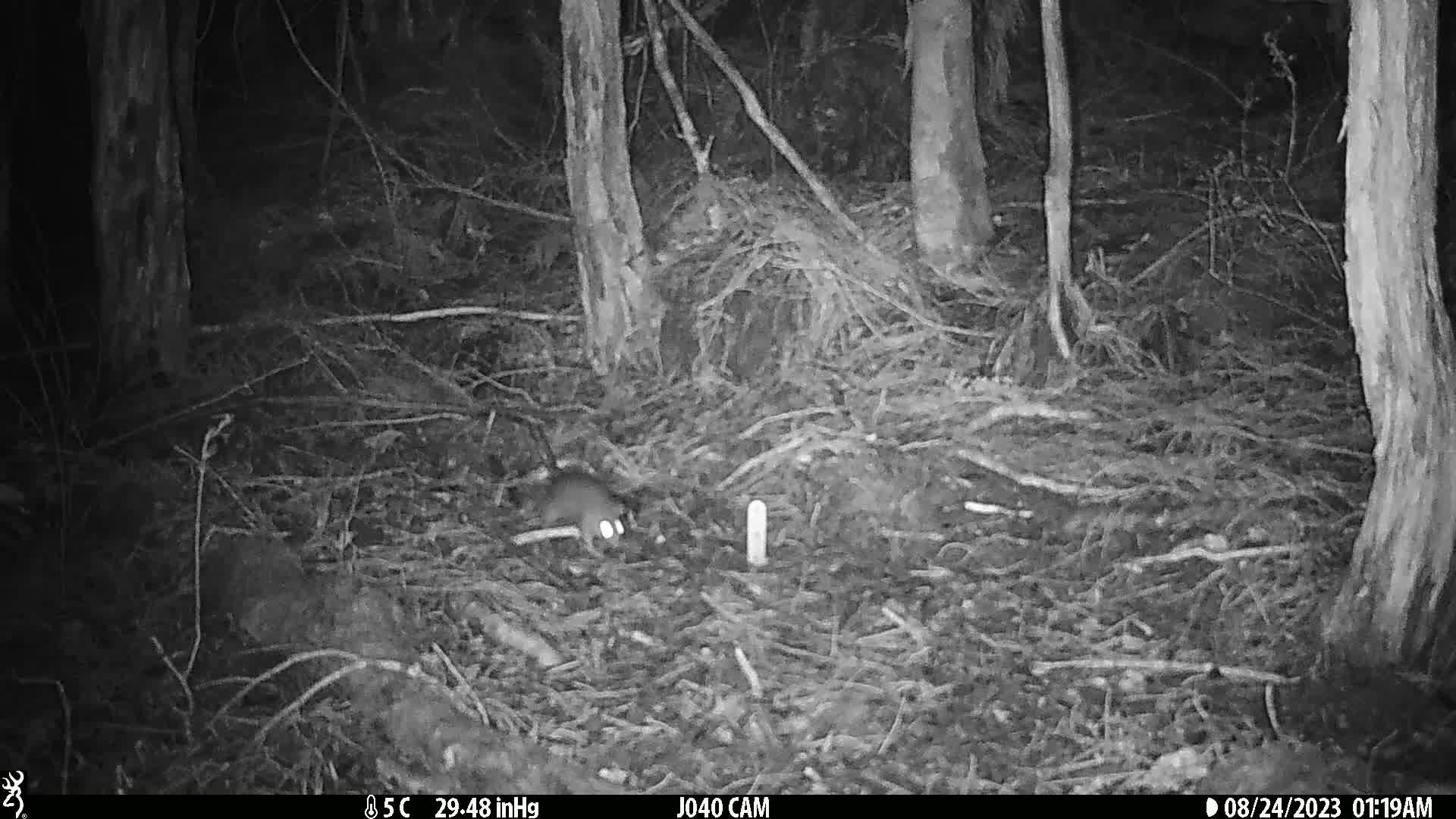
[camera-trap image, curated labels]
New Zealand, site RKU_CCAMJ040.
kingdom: Animalia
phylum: Chordata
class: Mammalia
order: Rodentia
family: Muridae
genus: Rattus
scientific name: Rattus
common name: rat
Rat (Rattus).